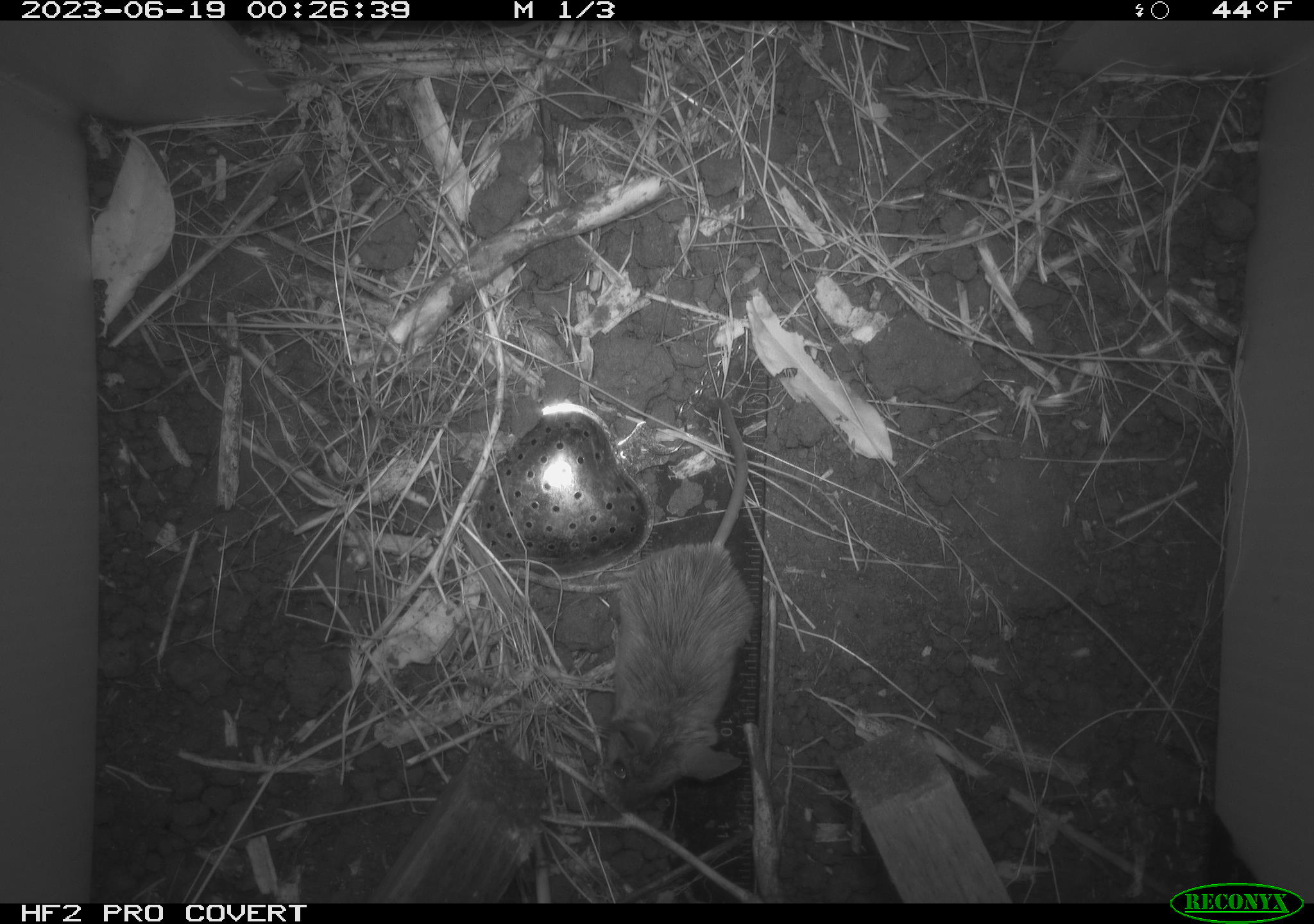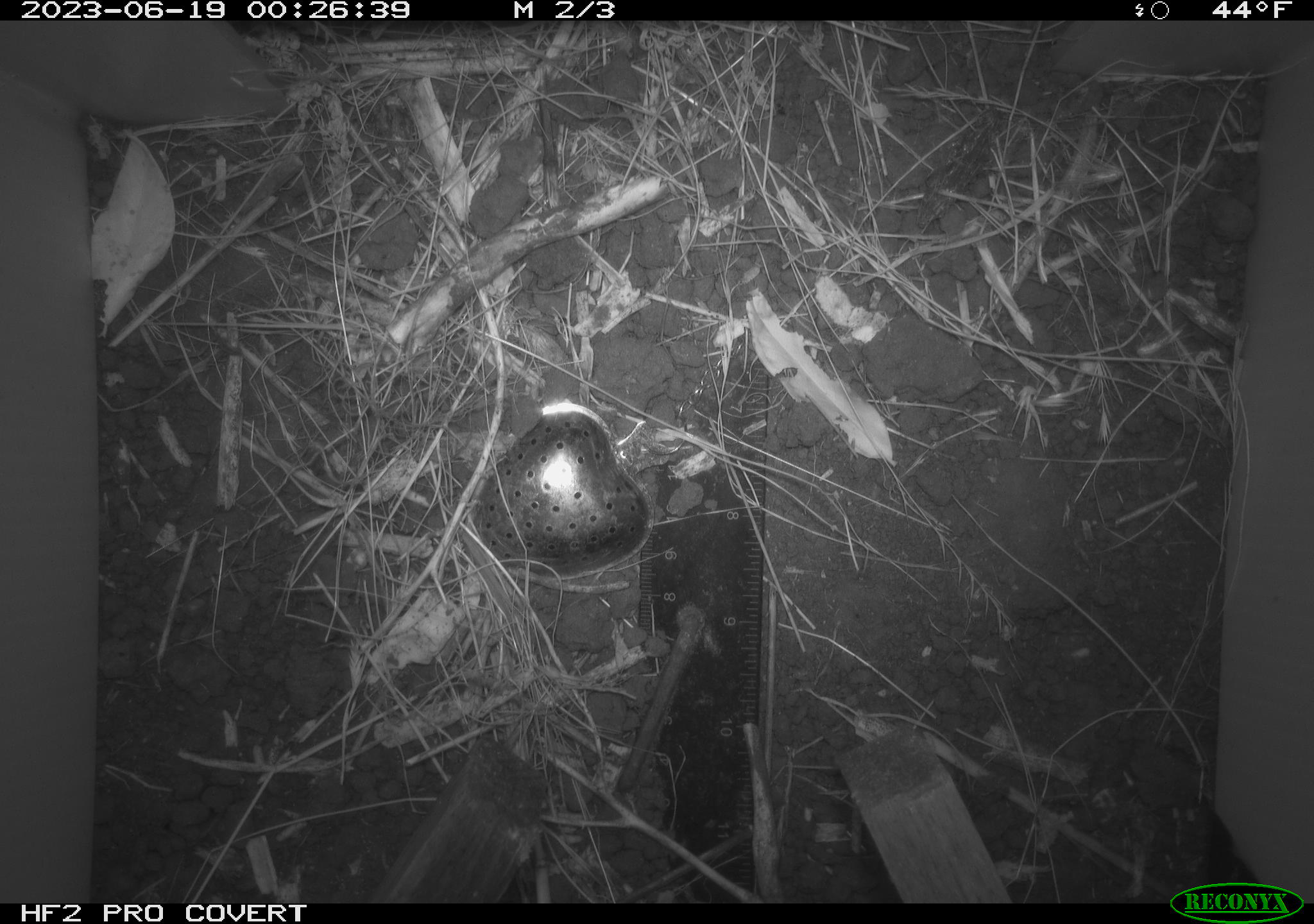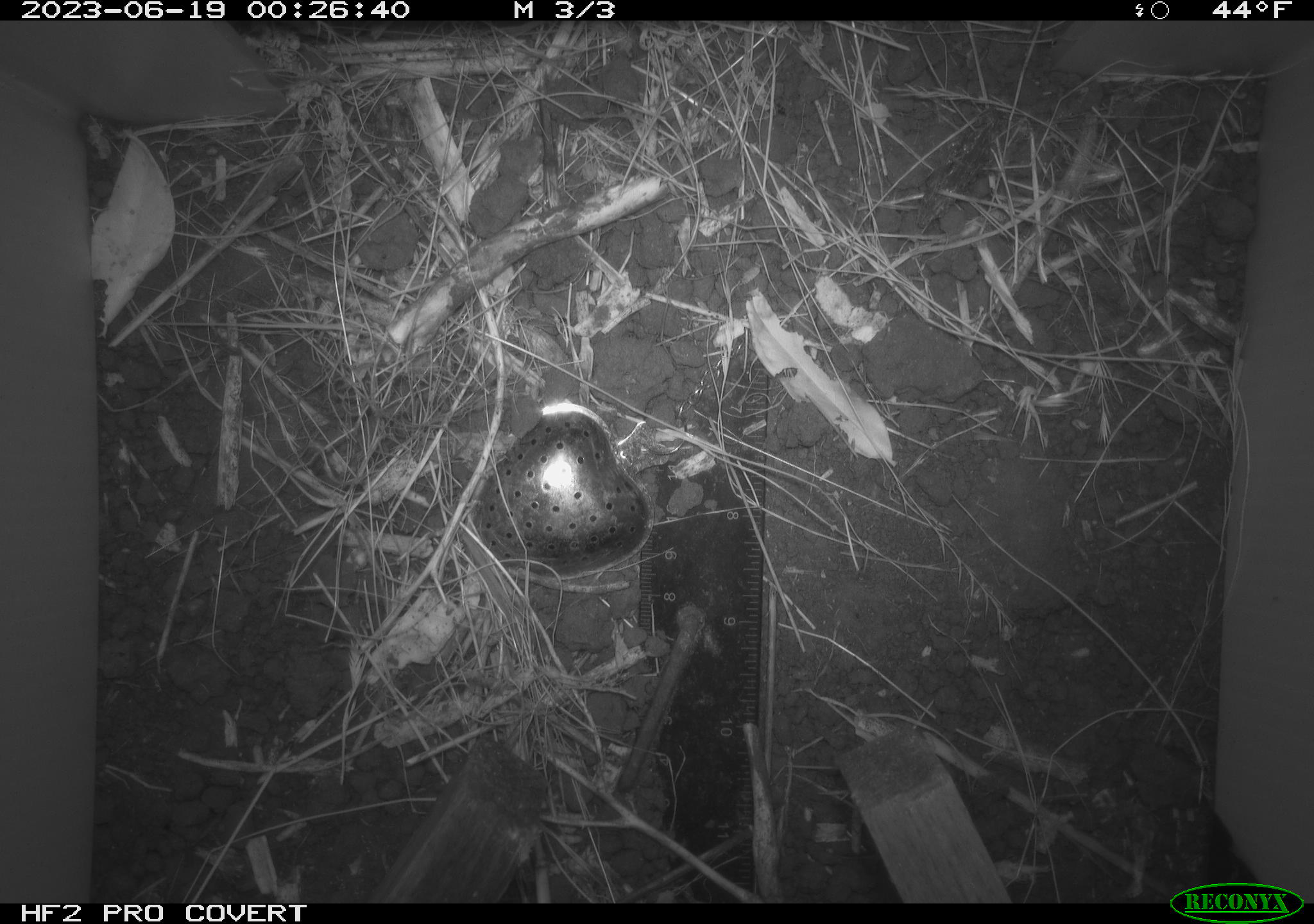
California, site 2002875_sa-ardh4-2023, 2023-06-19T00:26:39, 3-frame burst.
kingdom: Animalia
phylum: Chordata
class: Mammalia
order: Rodentia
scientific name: Rodentia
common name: mouse species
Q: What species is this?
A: Mouse species (Rodentia).